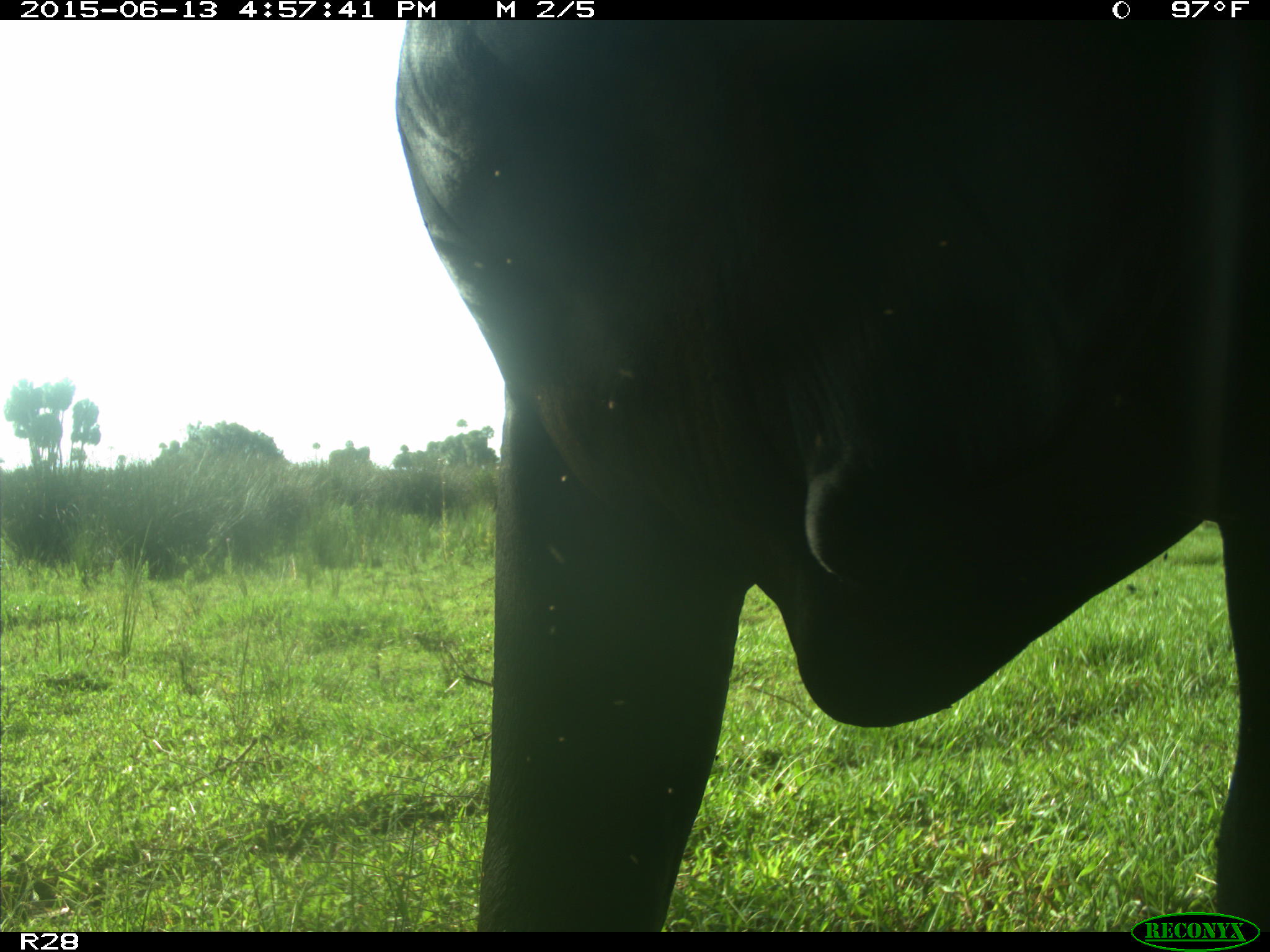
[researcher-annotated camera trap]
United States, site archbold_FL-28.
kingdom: Animalia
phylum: Chordata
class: Mammalia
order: Artiodactyla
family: Bovidae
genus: Bos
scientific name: Bos taurus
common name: domestic cow